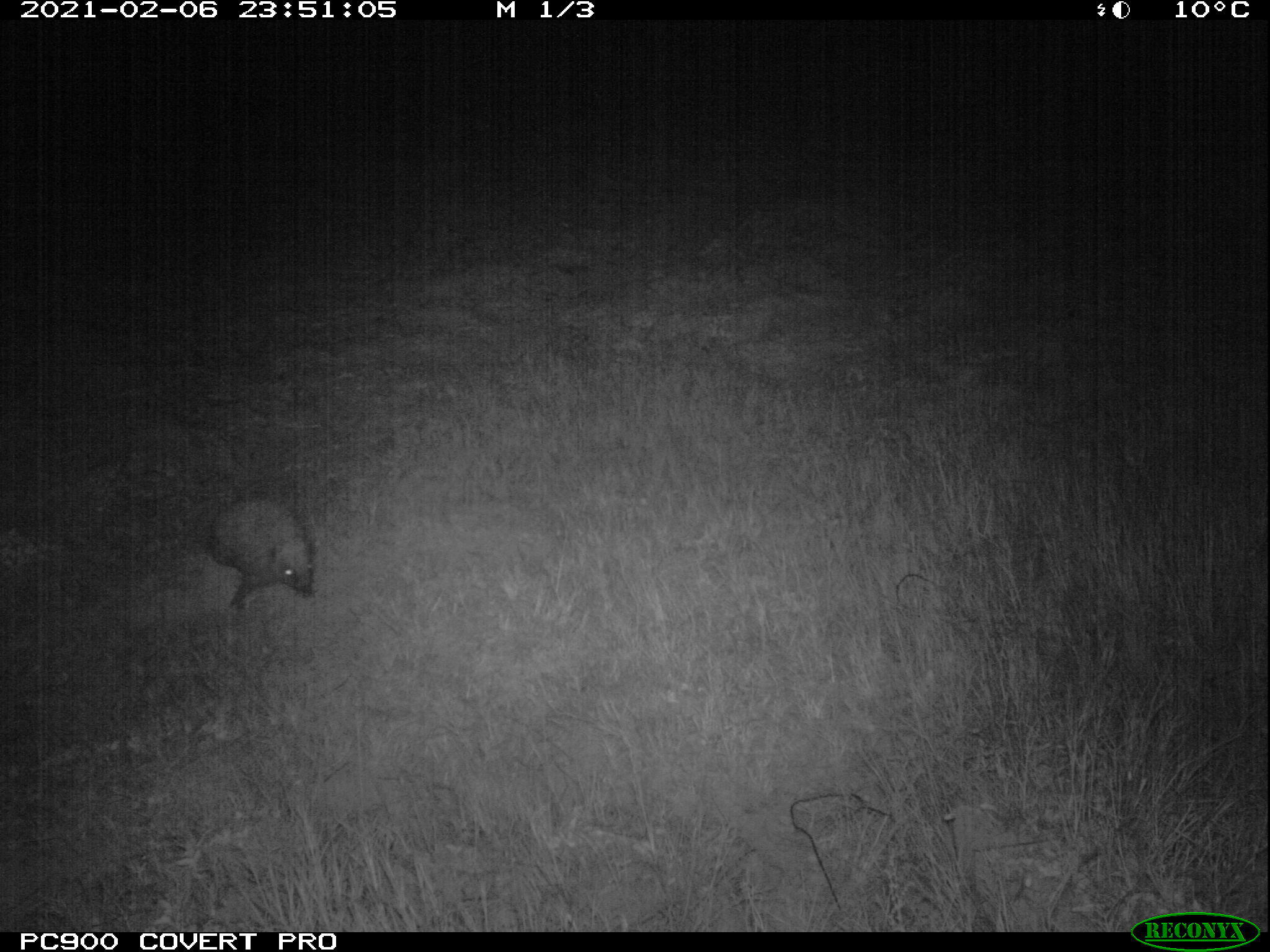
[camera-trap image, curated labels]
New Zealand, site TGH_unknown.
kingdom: Animalia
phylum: Chordata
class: Mammalia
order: Eulipotyphla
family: Erinaceidae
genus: Erinaceus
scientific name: Erinaceus europaeus europaeus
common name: european hedgehog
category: hedgehog